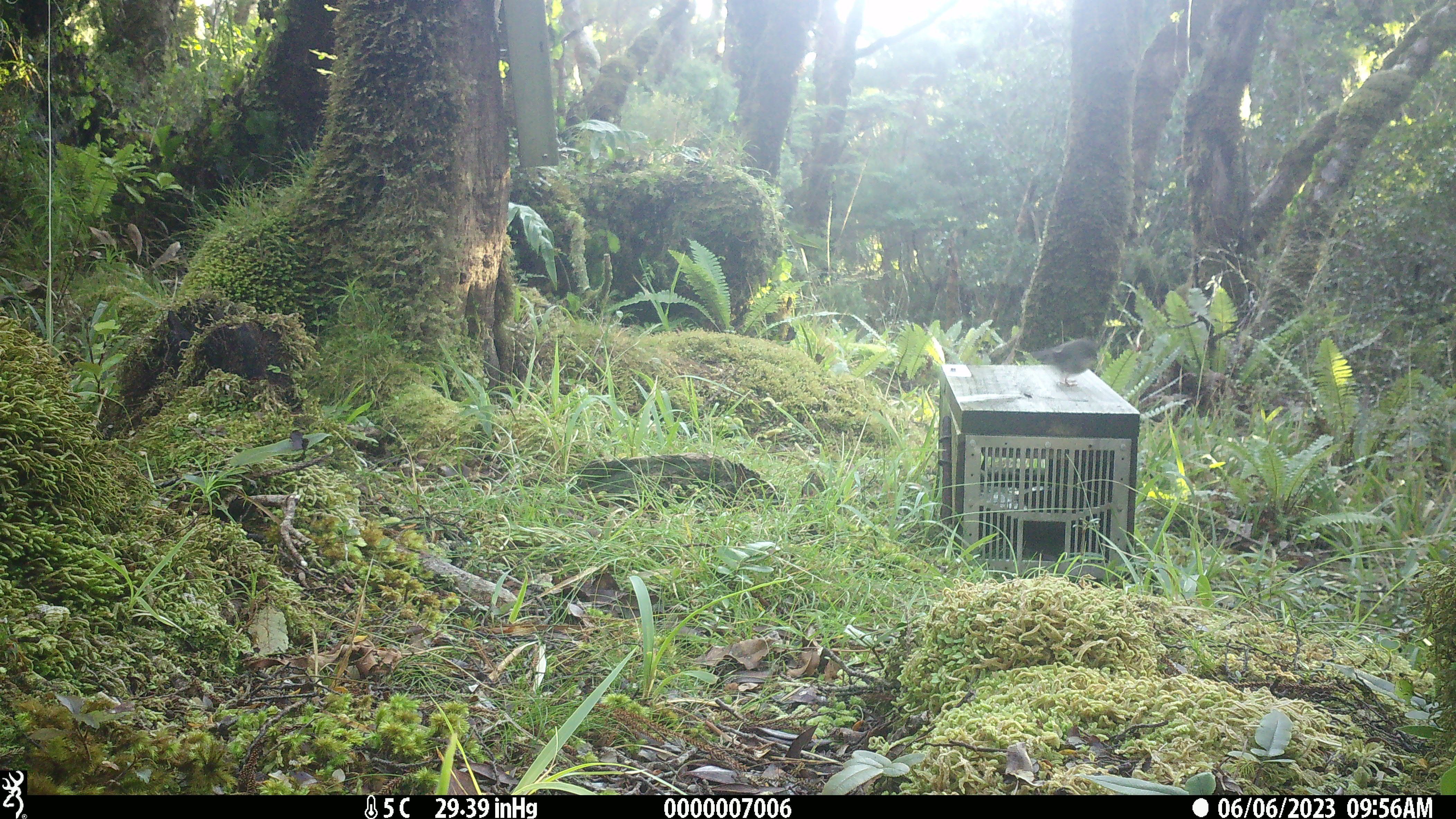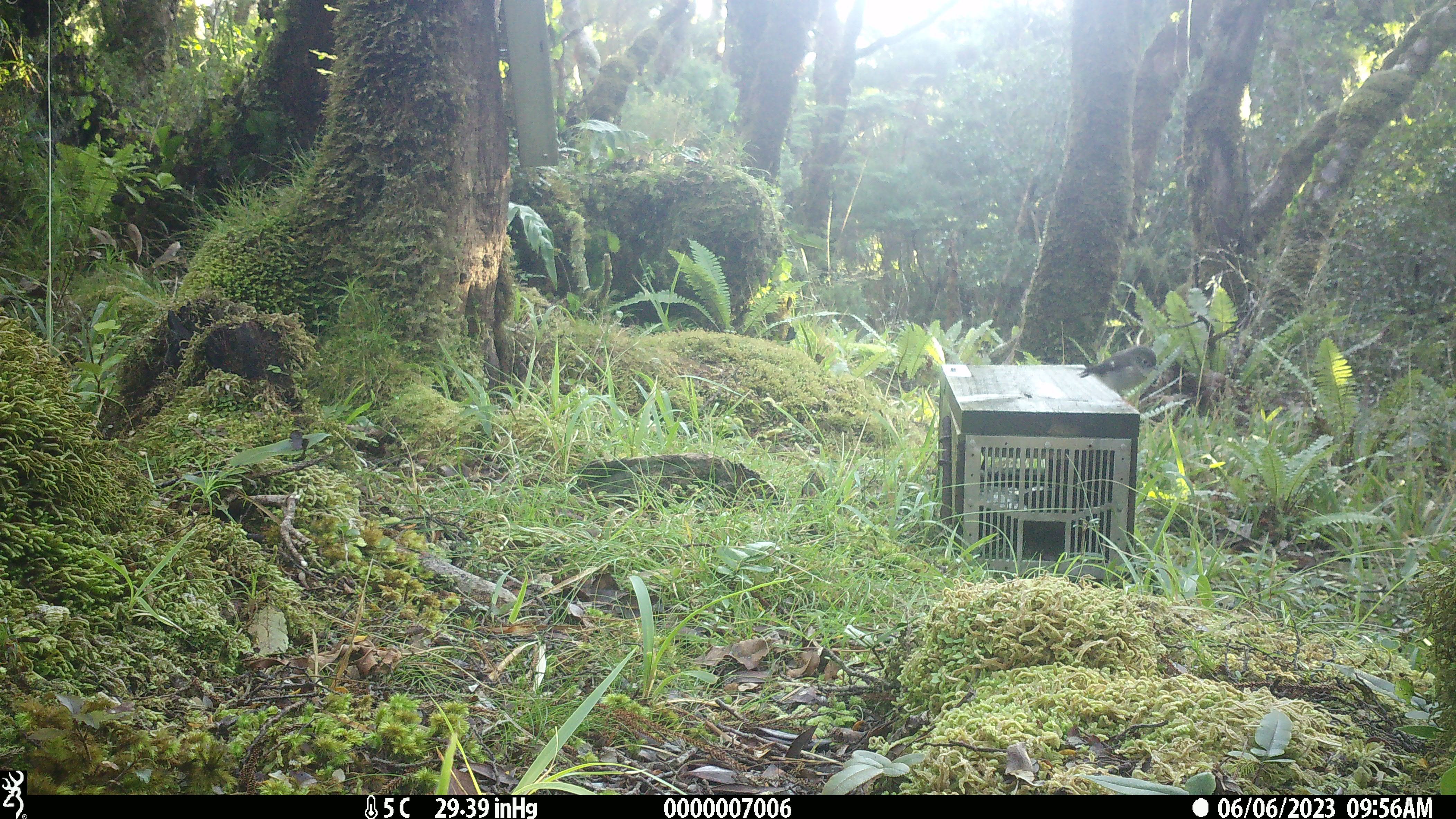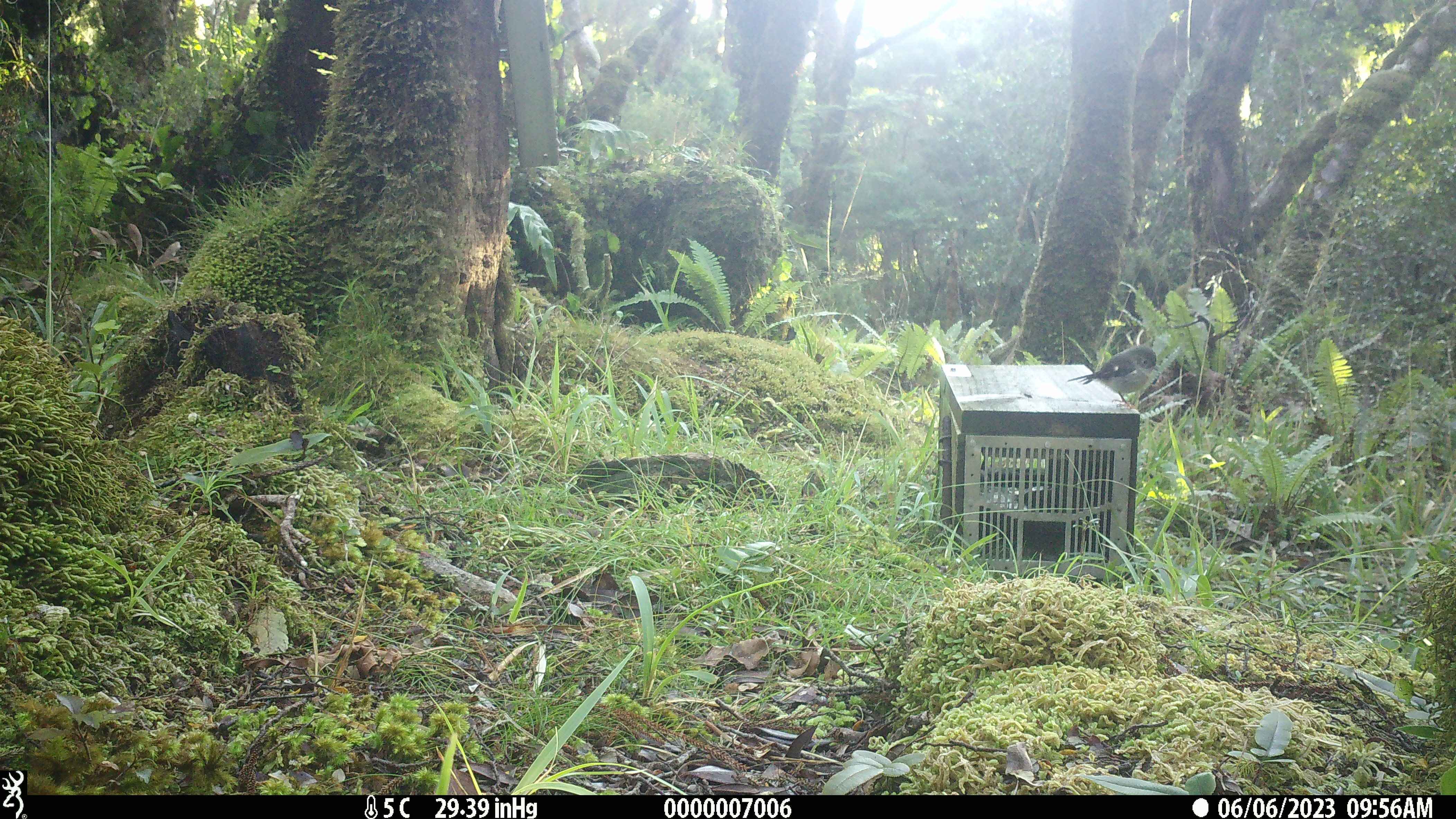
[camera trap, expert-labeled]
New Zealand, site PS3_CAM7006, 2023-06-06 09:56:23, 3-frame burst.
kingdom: Animalia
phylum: Chordata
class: Aves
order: Passeriformes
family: Petroicidae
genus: Petroica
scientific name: Petroica macrocephala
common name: tomtit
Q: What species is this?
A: Tomtit (Petroica macrocephala).